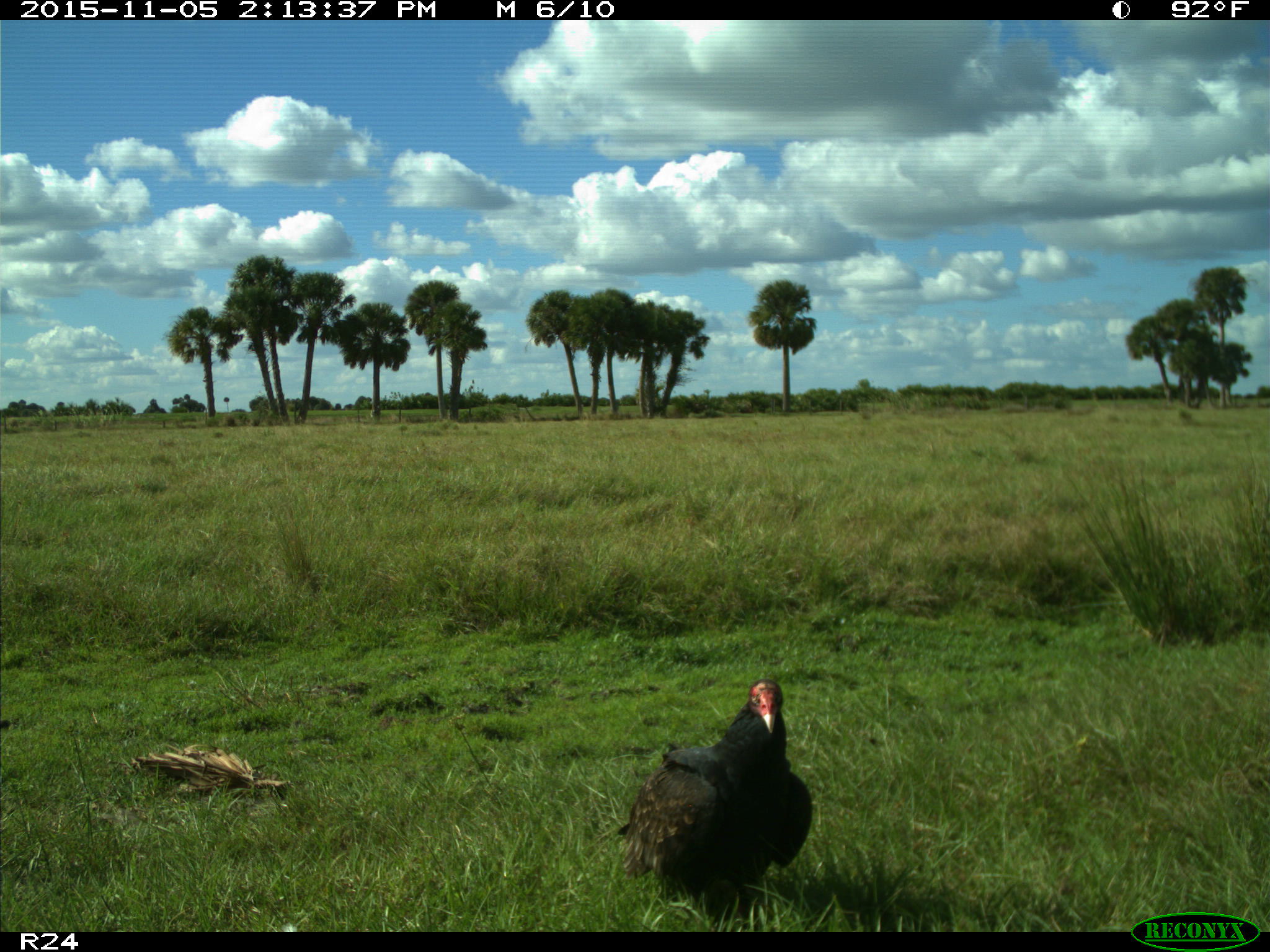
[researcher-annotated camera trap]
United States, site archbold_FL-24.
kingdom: Animalia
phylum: Chordata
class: Aves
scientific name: Aves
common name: birds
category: unidentified bird